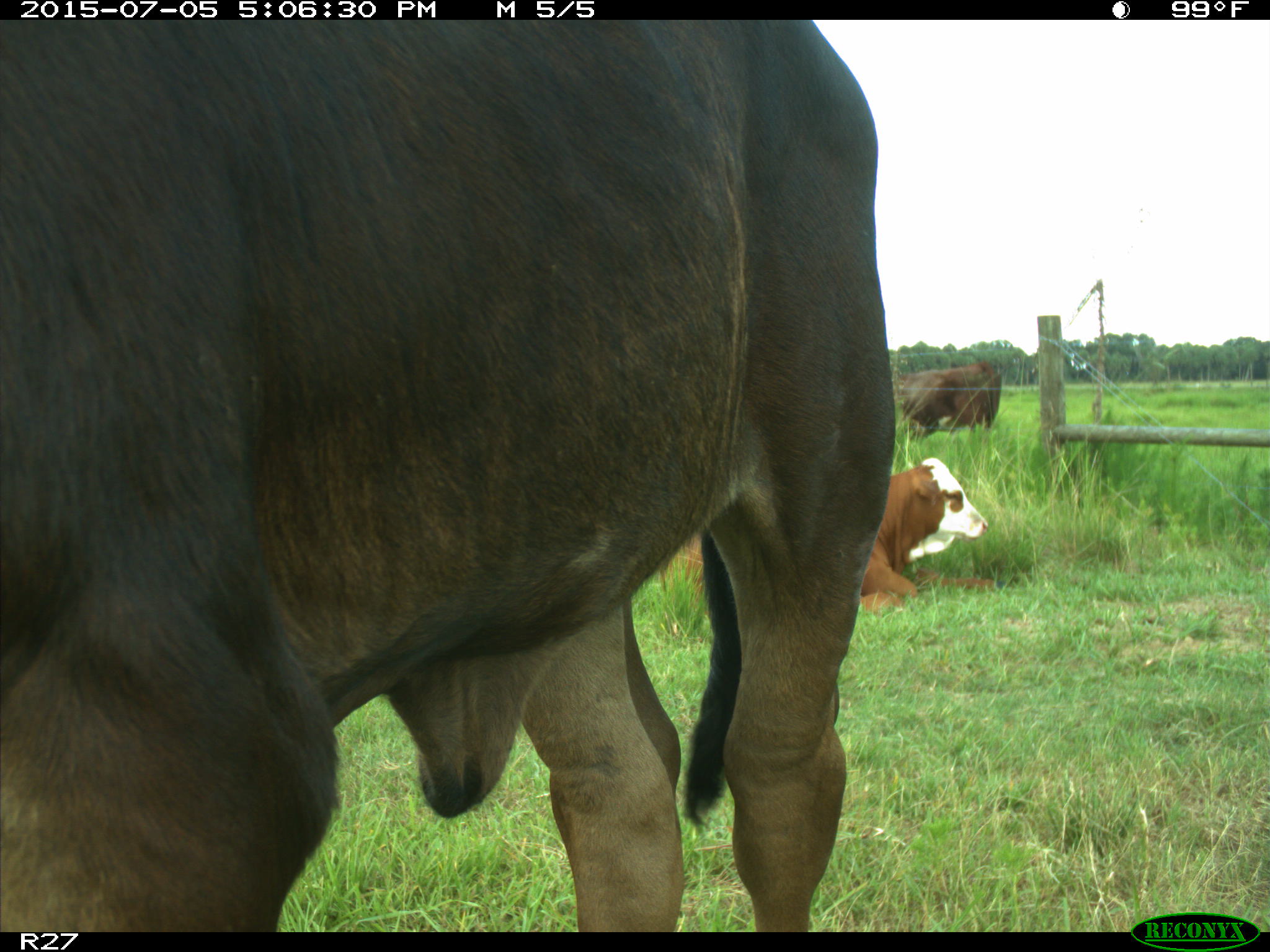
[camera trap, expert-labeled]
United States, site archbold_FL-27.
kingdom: Animalia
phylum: Chordata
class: Mammalia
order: Artiodactyla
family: Bovidae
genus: Bos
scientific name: Bos taurus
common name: domestic cow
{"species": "Bos taurus (domestic cow)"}